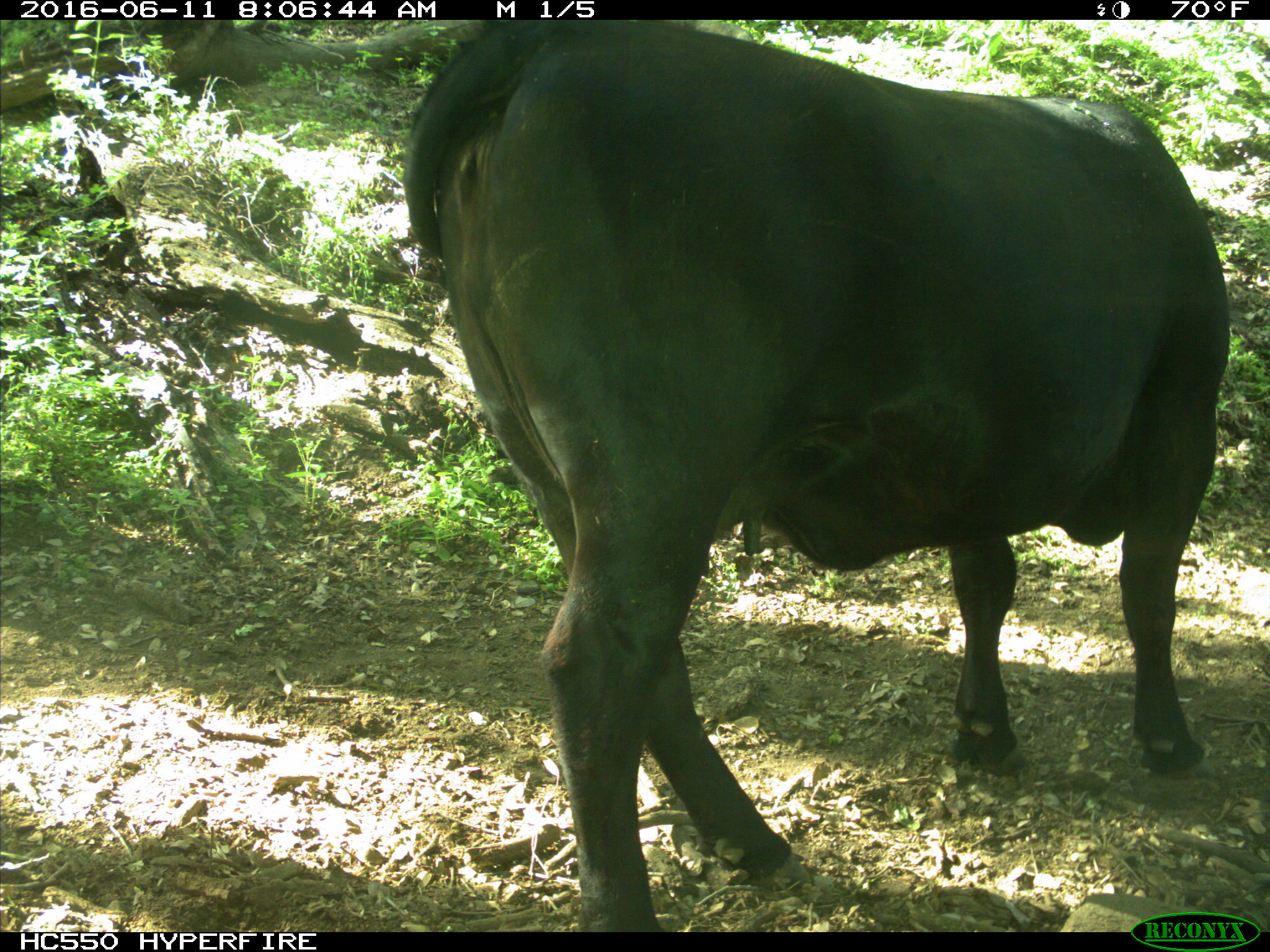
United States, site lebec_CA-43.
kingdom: Animalia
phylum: Chordata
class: Mammalia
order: Artiodactyla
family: Bovidae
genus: Bos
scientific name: Bos taurus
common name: domestic cow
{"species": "Bos taurus (domestic cow)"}